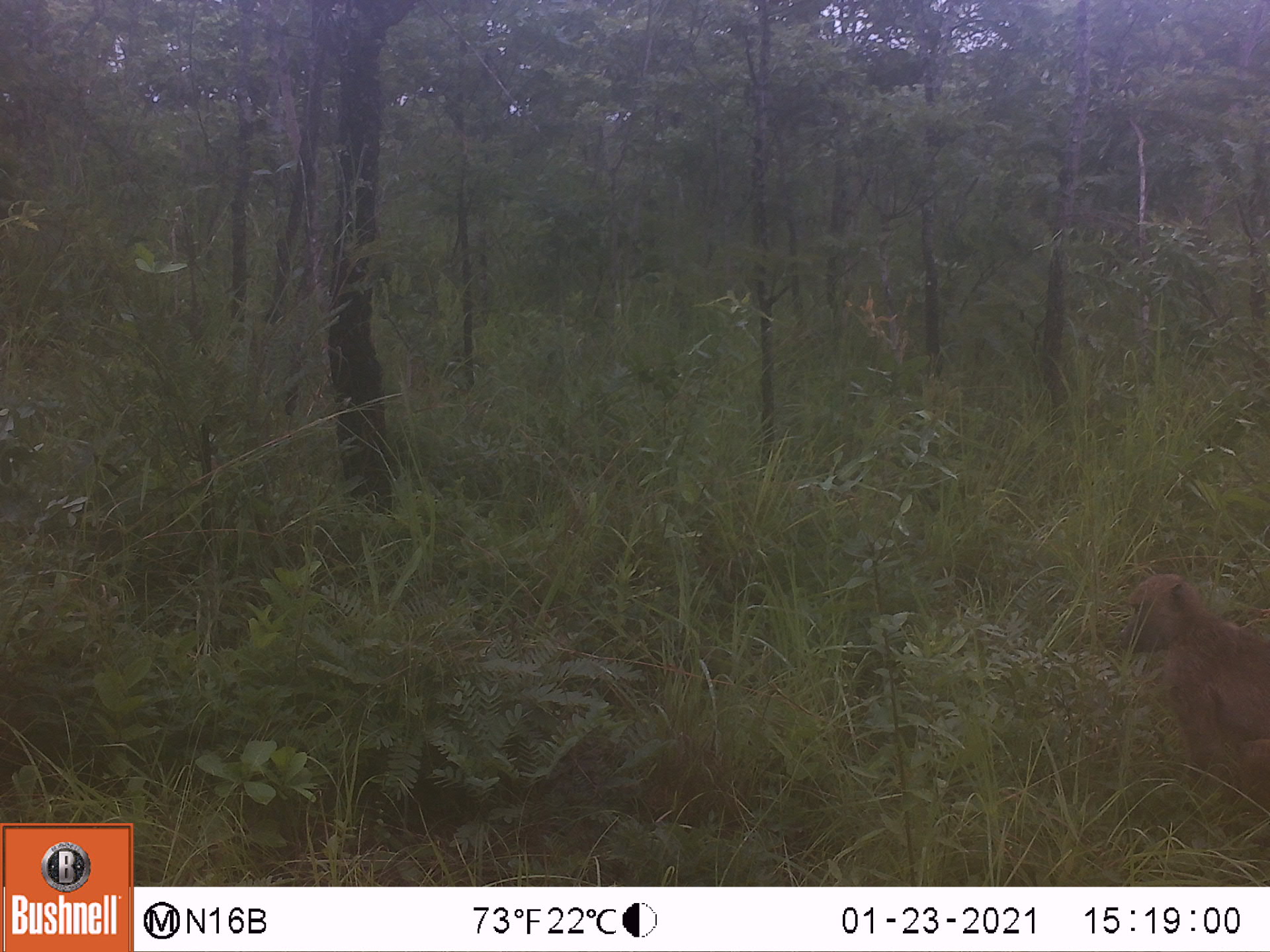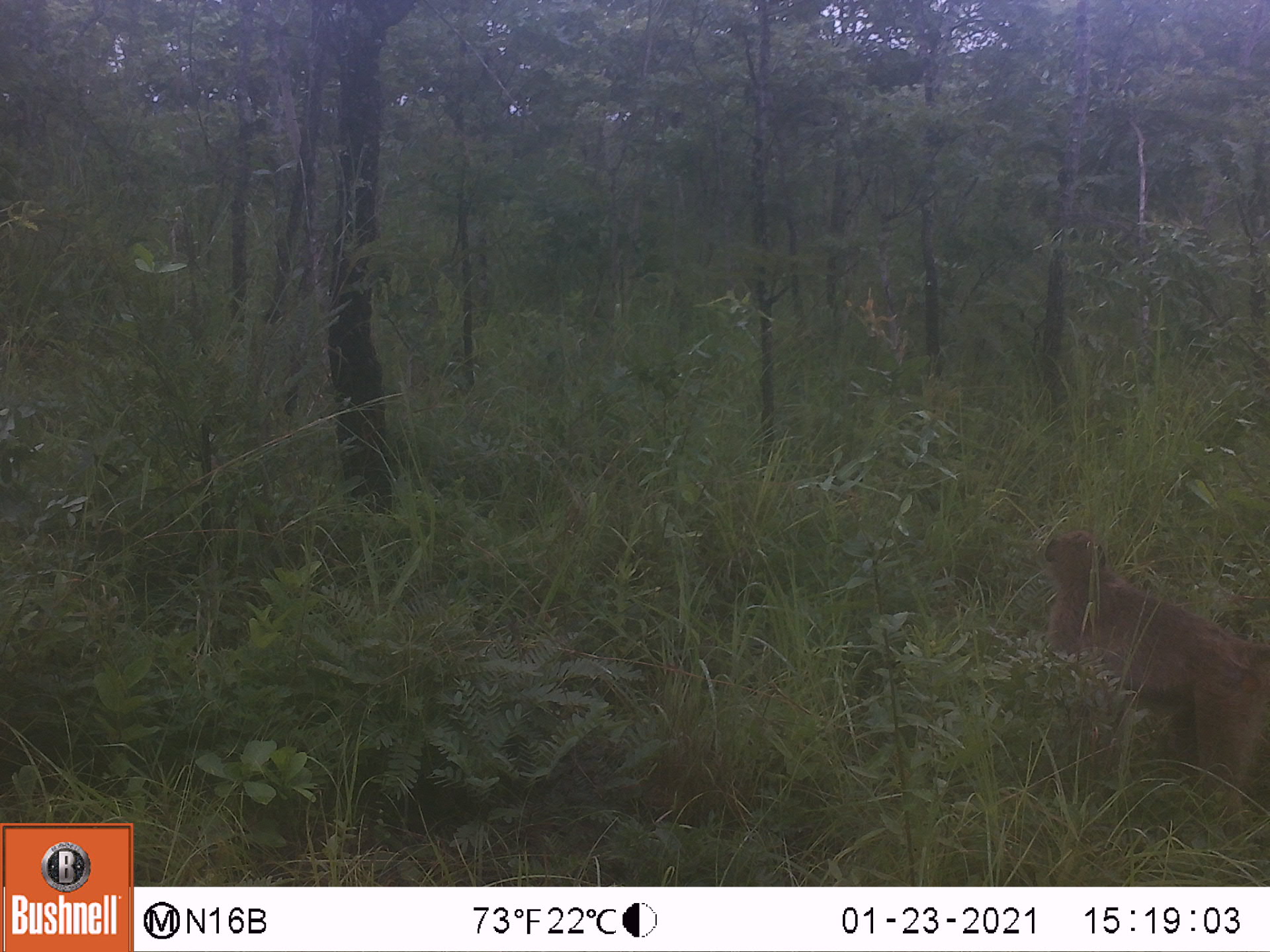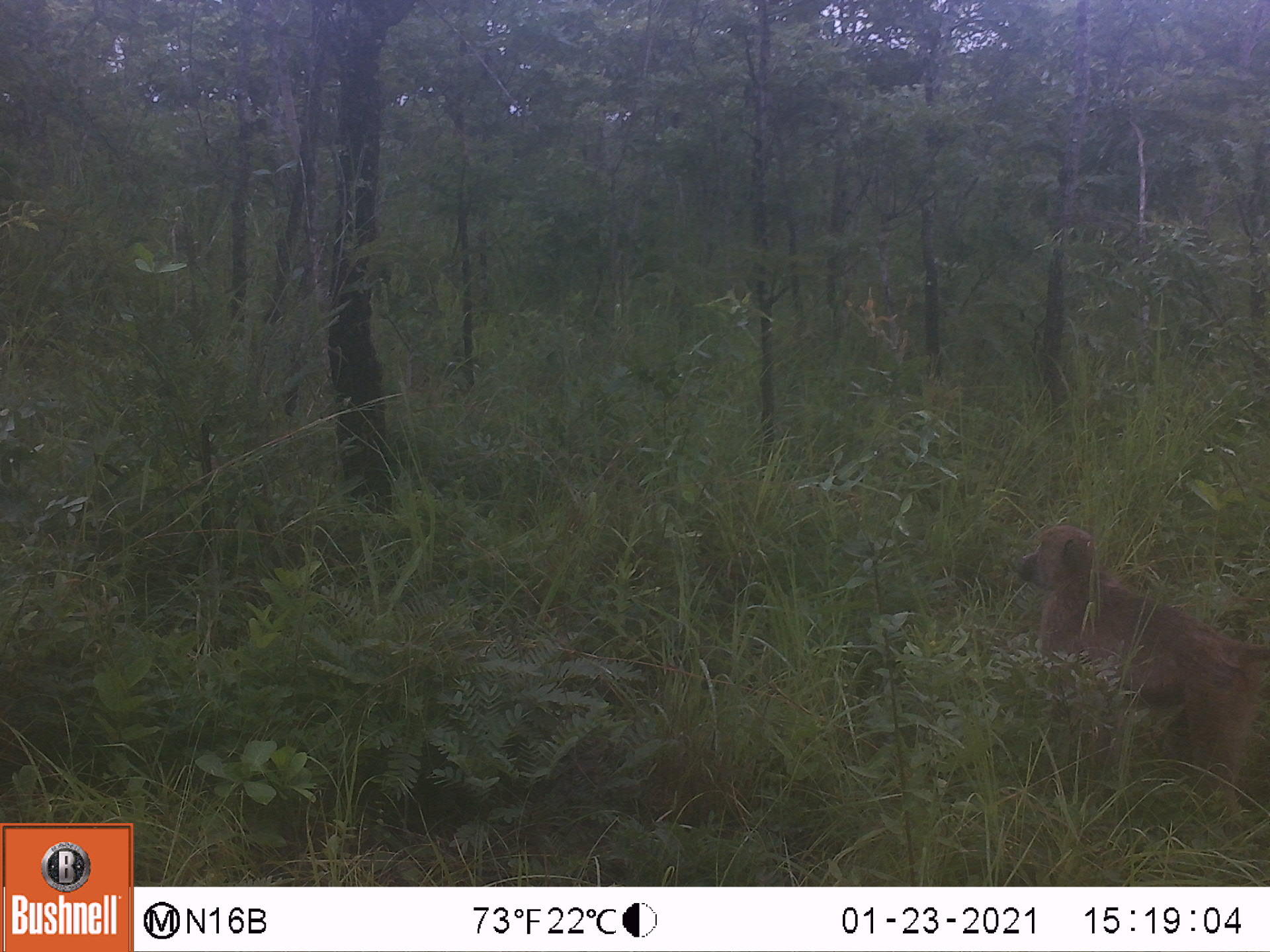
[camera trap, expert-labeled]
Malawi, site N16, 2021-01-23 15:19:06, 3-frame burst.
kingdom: Animalia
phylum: Chordata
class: Mammalia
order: Primates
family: Cercopithecidae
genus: Papio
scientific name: Papio cynocephalus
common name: yellow baboon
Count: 1.